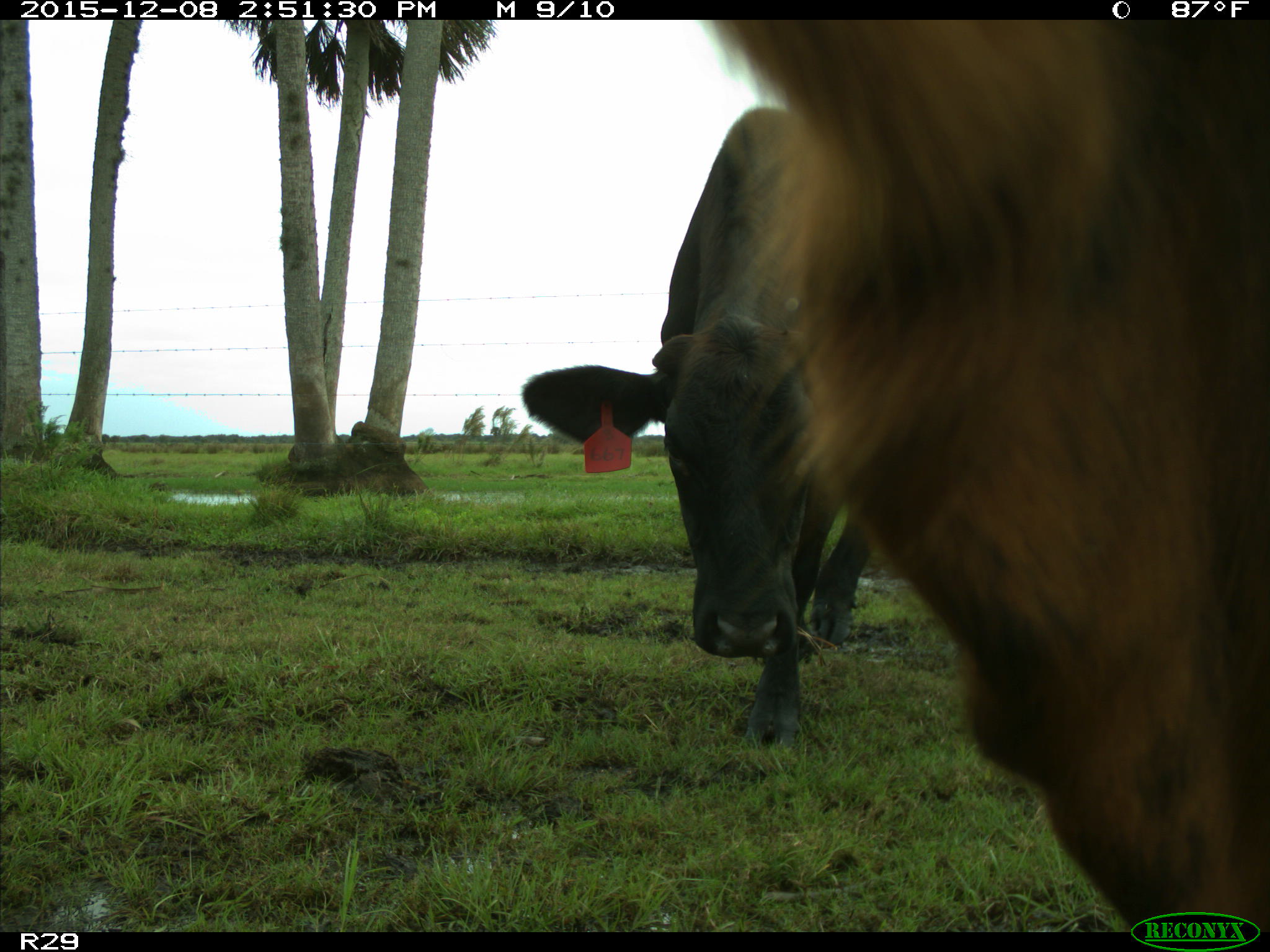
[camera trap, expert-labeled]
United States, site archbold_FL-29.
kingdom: Animalia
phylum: Chordata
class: Mammalia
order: Artiodactyla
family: Bovidae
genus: Bos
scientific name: Bos taurus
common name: domestic cow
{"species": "Bos taurus (domestic cow)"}